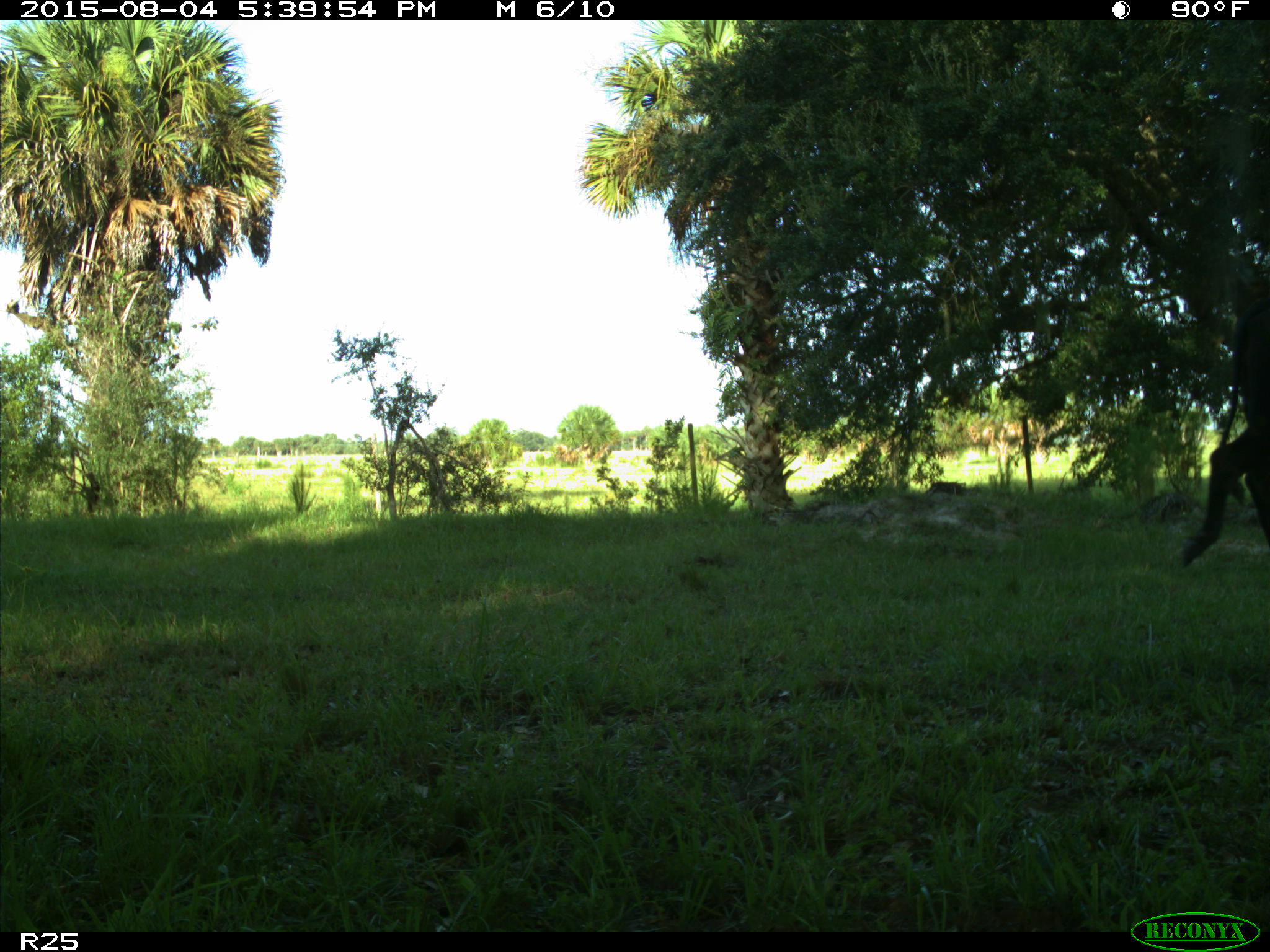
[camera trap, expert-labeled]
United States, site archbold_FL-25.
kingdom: Animalia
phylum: Chordata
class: Mammalia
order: Artiodactyla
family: Bovidae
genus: Bos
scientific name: Bos taurus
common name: domestic cow